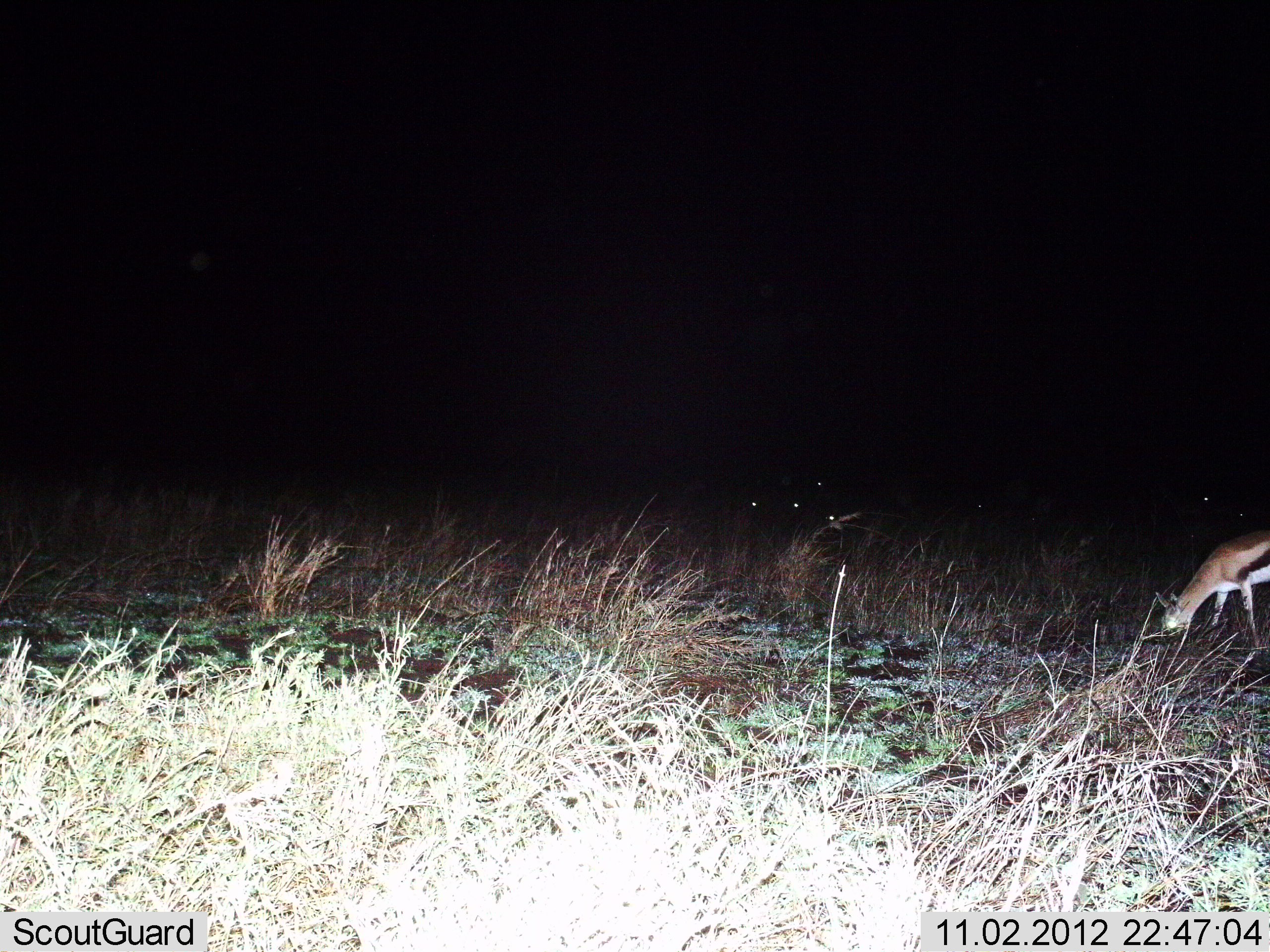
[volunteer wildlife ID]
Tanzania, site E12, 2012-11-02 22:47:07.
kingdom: Animalia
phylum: Chordata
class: Mammalia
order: Artiodactyla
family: Bovidae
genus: Eudorcas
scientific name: Eudorcas thomsonii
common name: thomson's gazelle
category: gazellethomsons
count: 1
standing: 40%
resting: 0%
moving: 0%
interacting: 0%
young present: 0%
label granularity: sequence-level